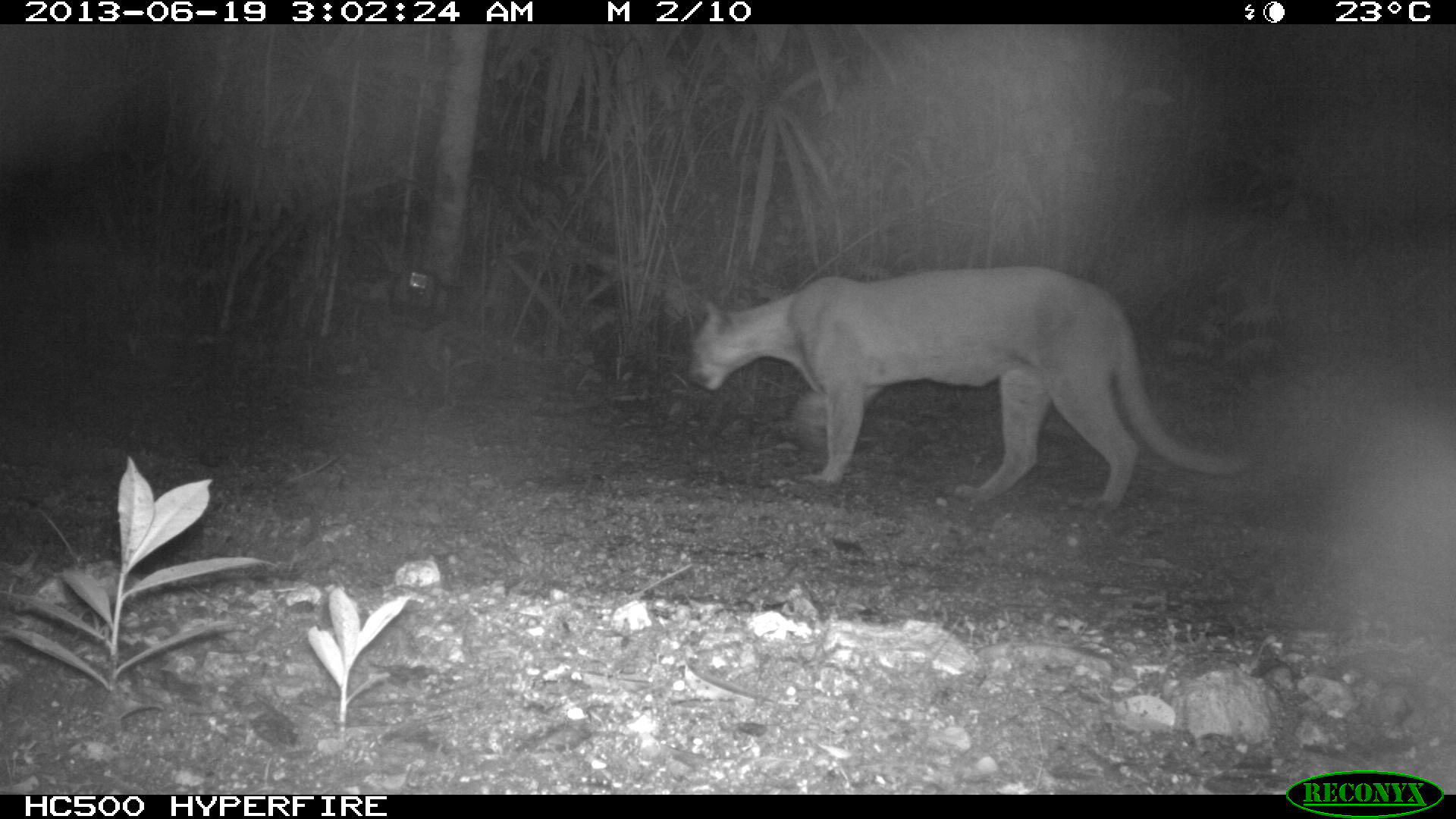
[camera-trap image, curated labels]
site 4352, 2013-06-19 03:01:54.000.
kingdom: Animalia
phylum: Chordata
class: Mammalia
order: Carnivora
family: Felidae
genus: Puma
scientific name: Puma concolor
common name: mountain lion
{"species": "Puma concolor (mountain lion)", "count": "1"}